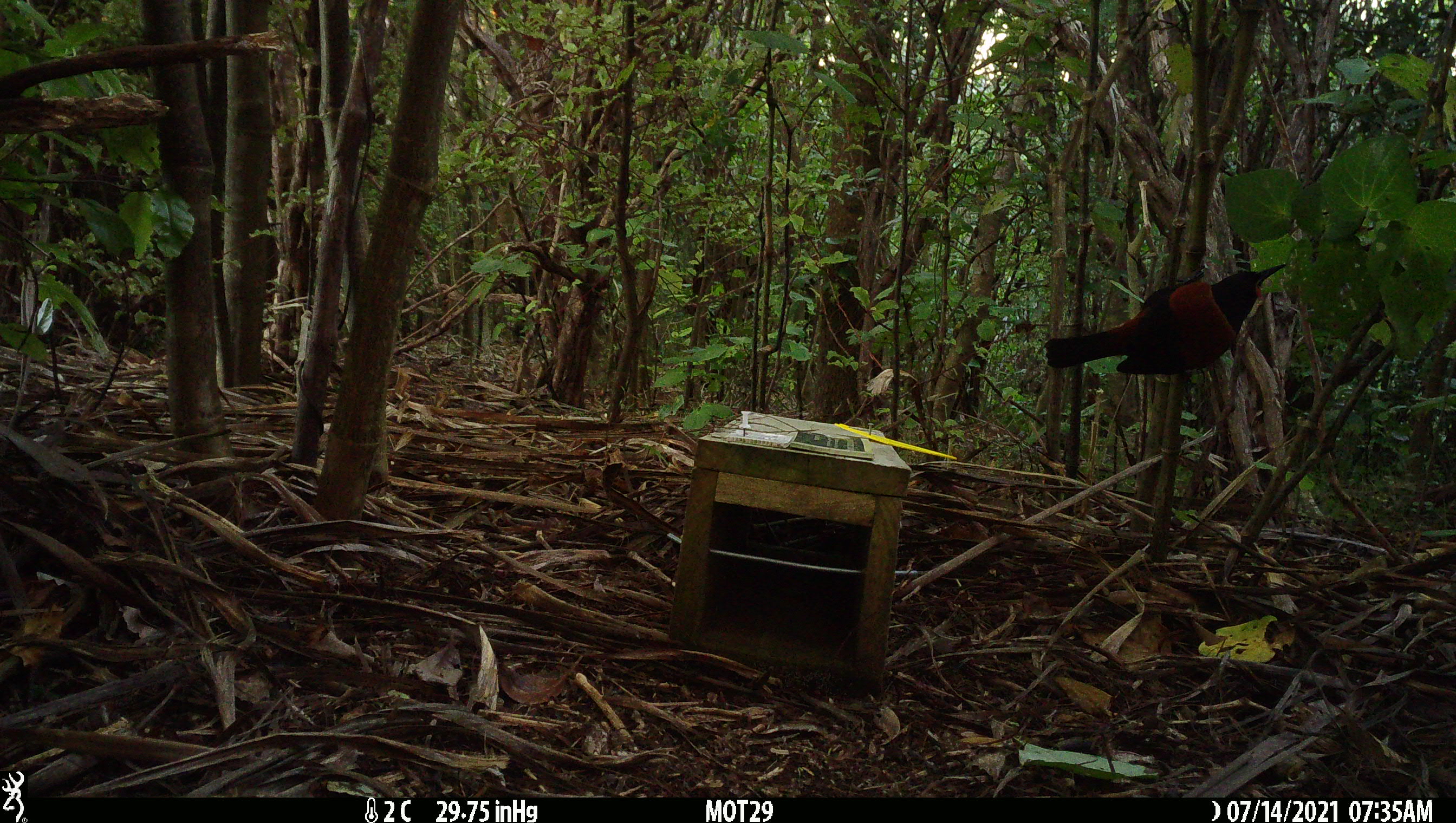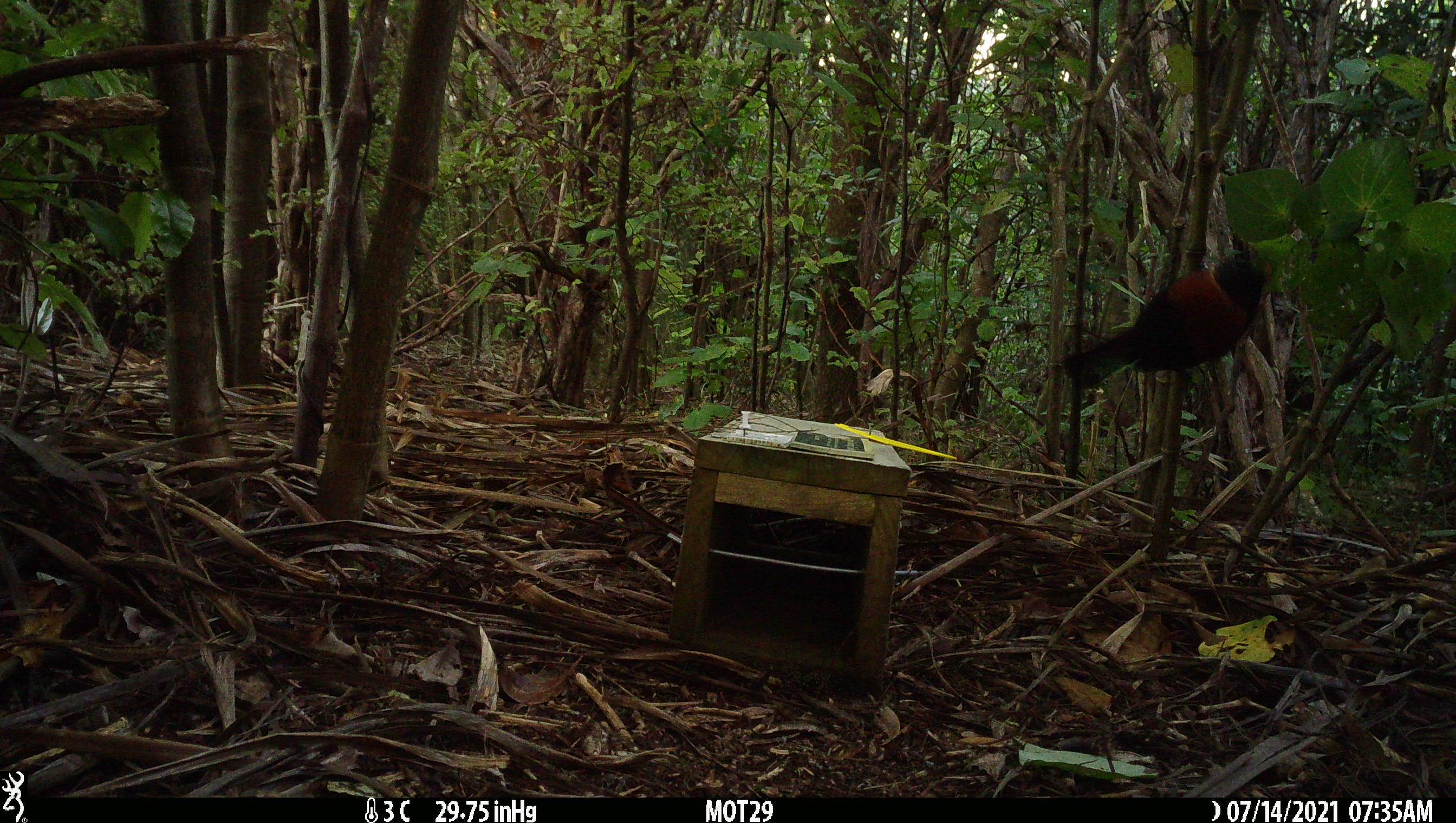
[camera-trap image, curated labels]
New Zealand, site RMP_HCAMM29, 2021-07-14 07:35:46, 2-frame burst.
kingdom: Animalia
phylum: Chordata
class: Aves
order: Passeriformes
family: Callaeidae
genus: Philesturnus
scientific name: Philesturnus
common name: saddlebacks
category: tieke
Tieke (saddlebacks) (Philesturnus).